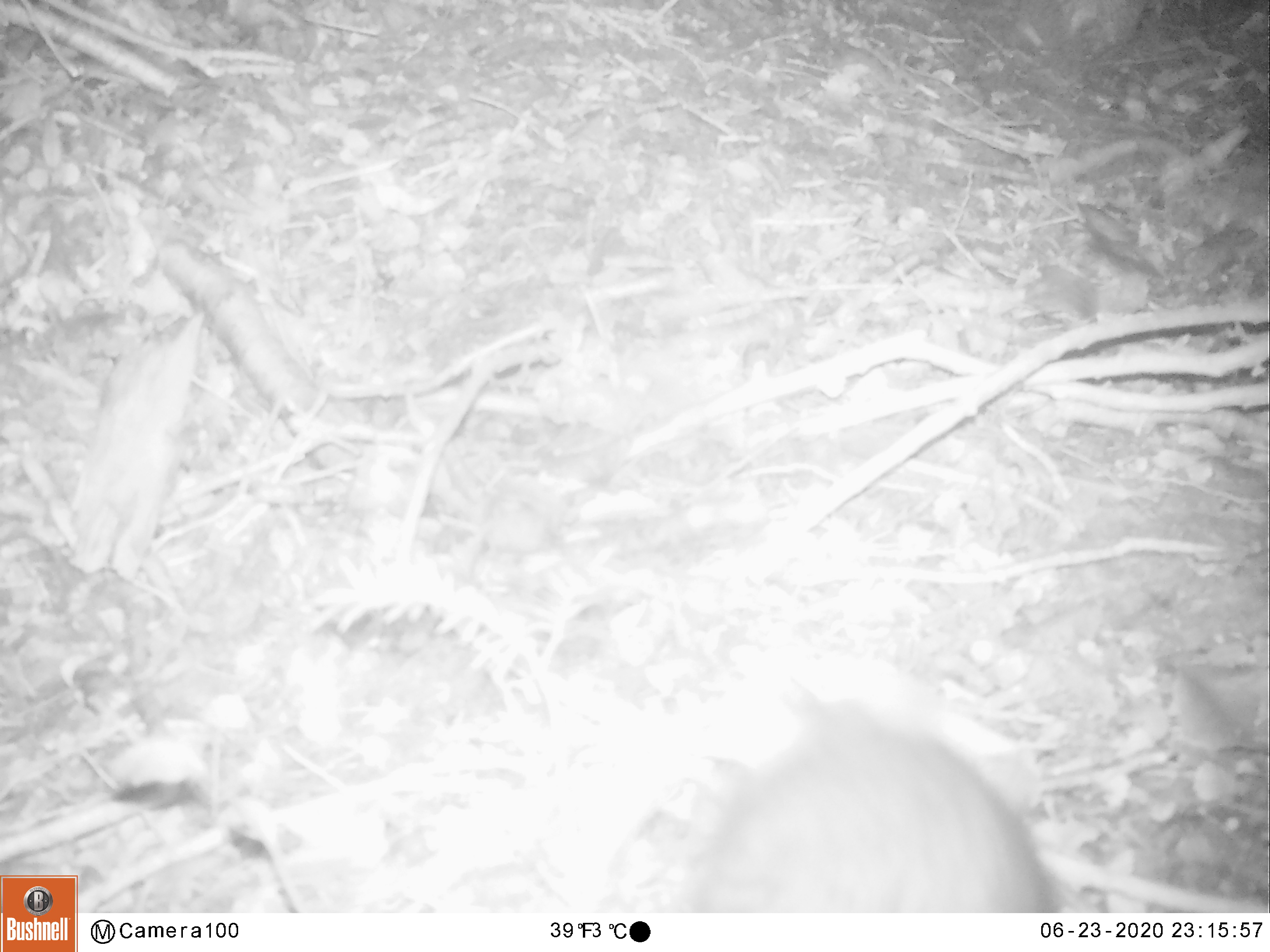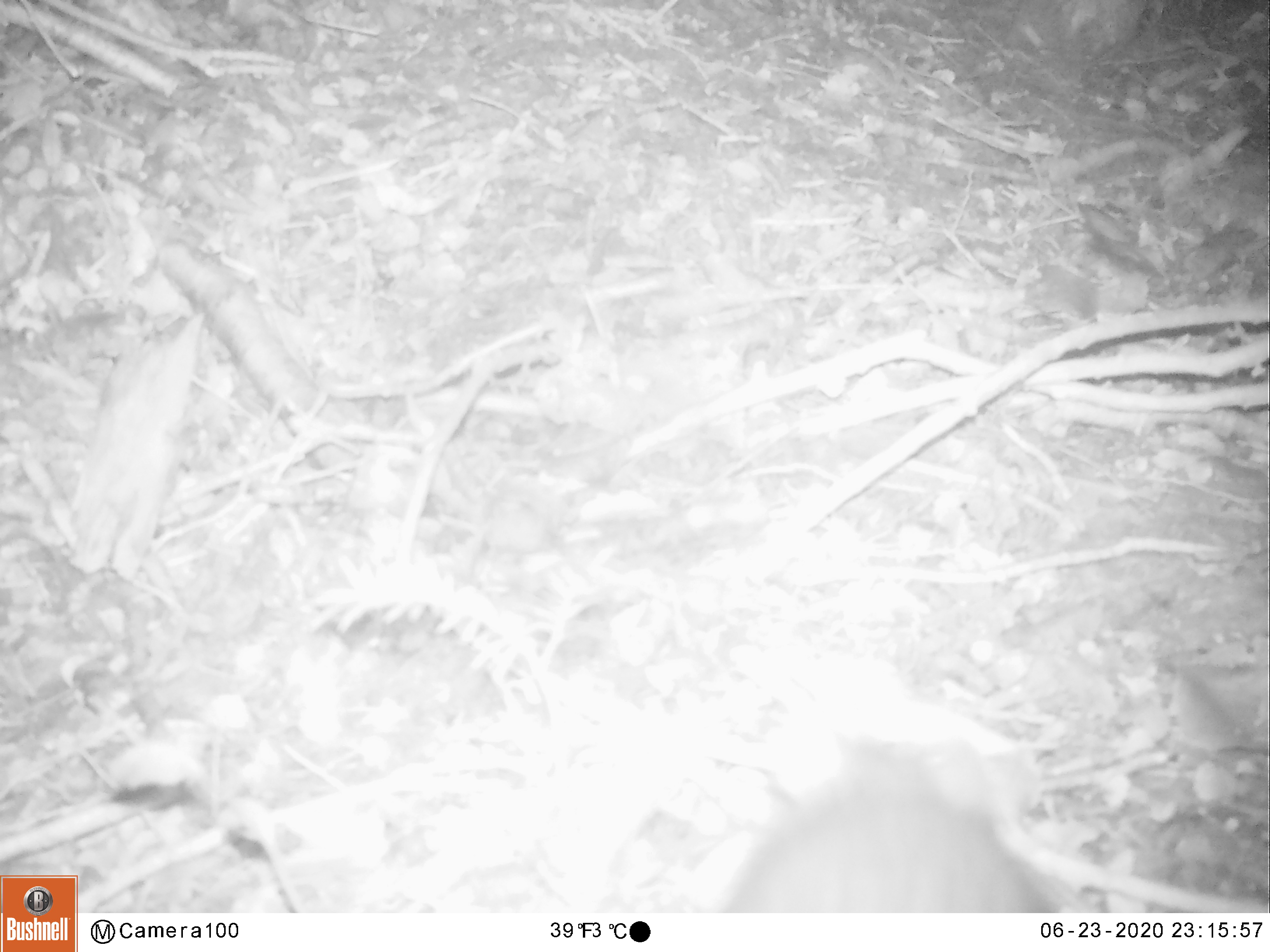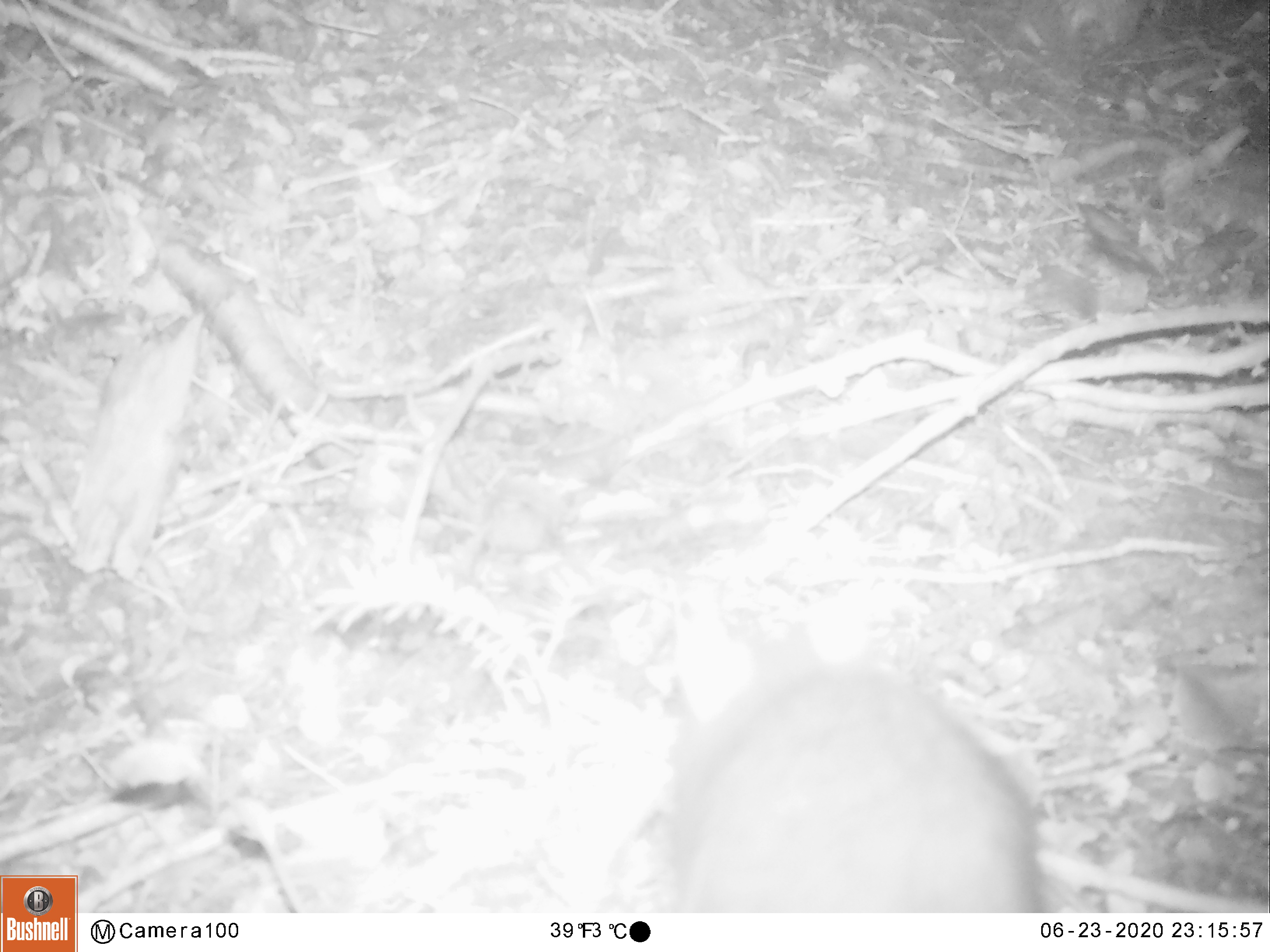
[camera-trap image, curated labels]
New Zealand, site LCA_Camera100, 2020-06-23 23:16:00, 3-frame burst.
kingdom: Animalia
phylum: Chordata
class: Mammalia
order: Rodentia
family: Muridae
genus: Rattus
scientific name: Rattus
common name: rat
Rat (Rattus).